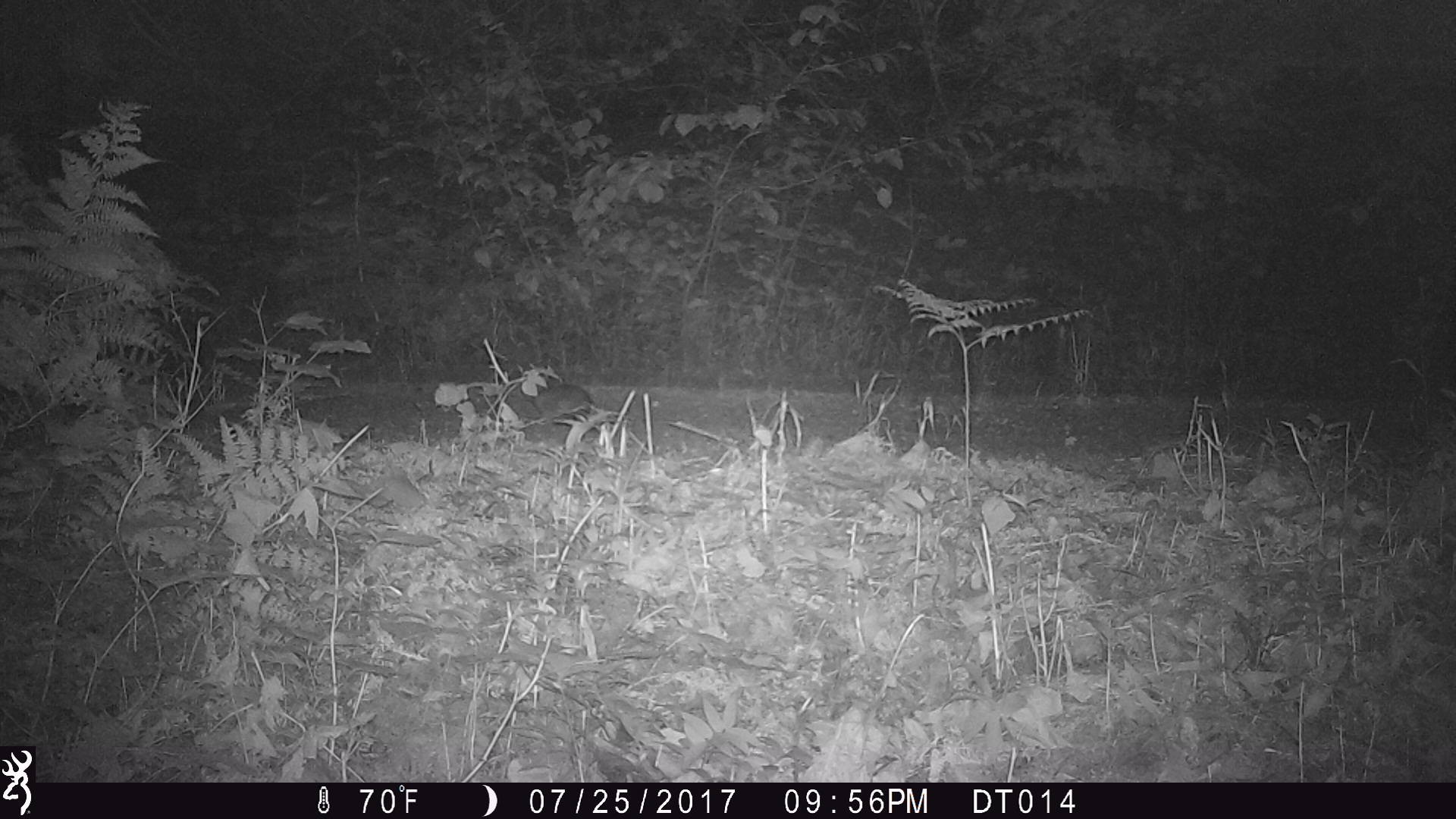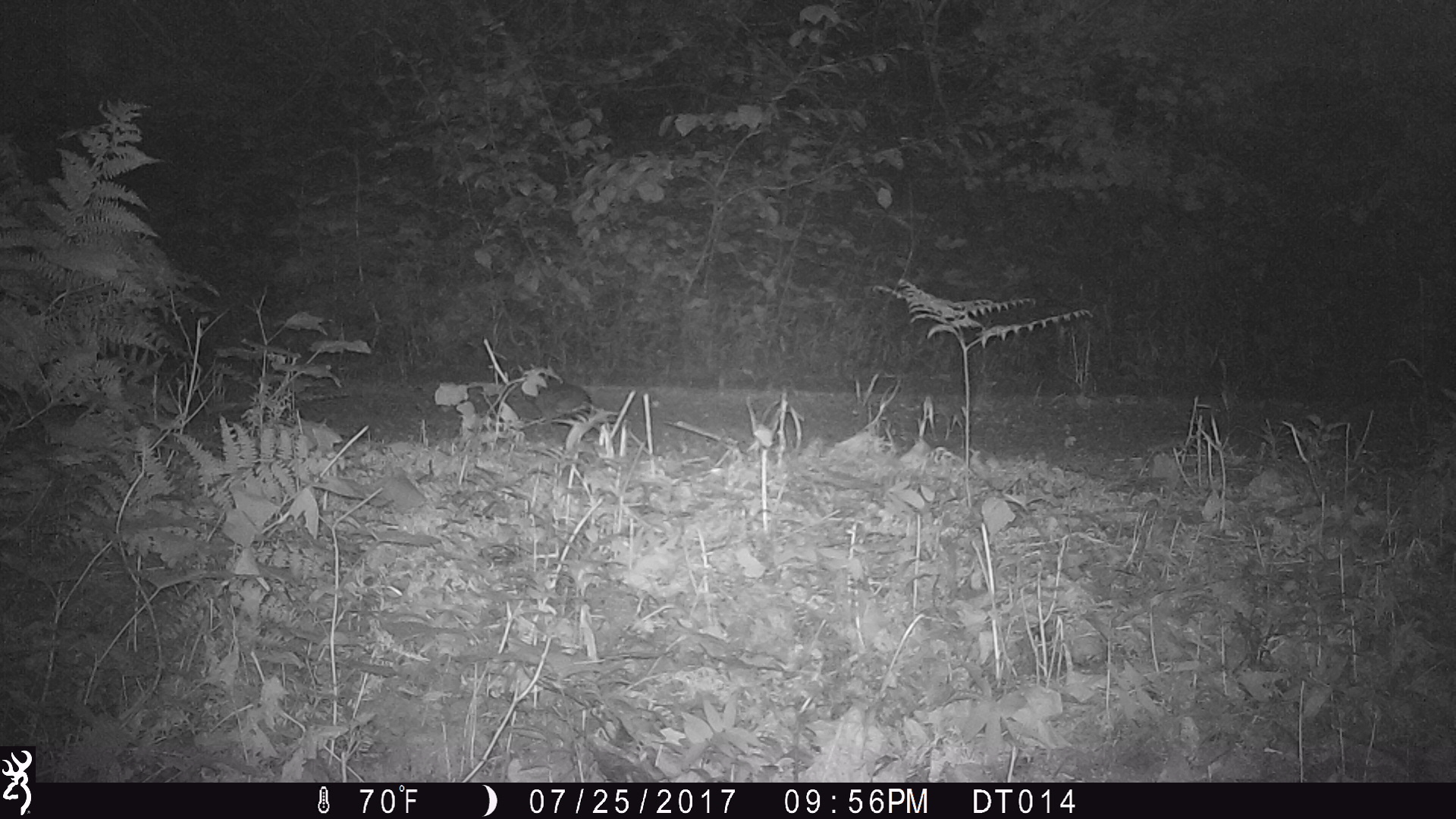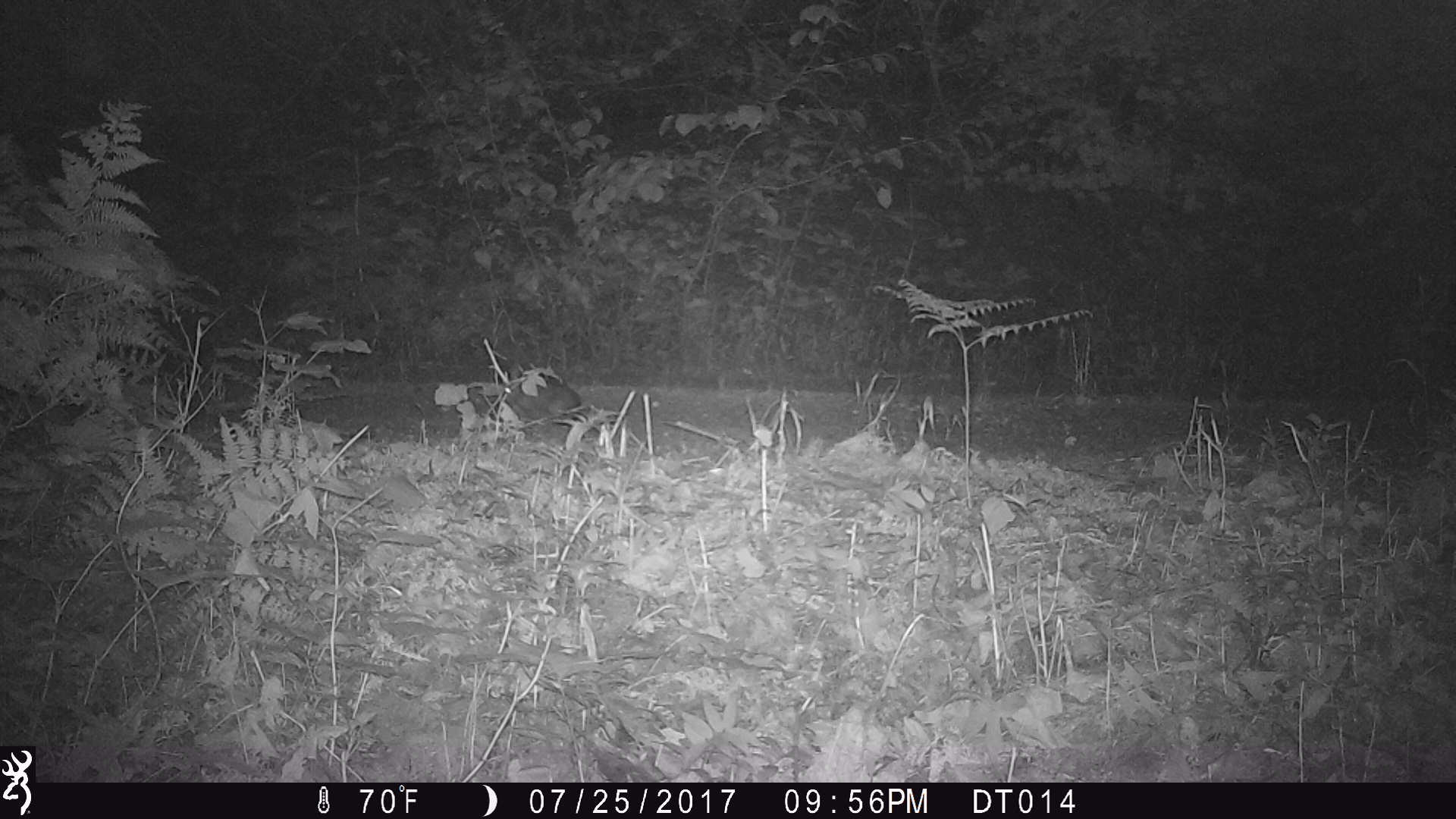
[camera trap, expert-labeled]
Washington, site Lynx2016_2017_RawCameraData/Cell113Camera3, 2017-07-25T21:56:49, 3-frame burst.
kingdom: Animalia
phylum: Chordata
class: Mammalia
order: Lagomorpha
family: Leporidae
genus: Lepus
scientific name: Lepus americanus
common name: snowshoe hare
Lepus americanus (snowshoe hare). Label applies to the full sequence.